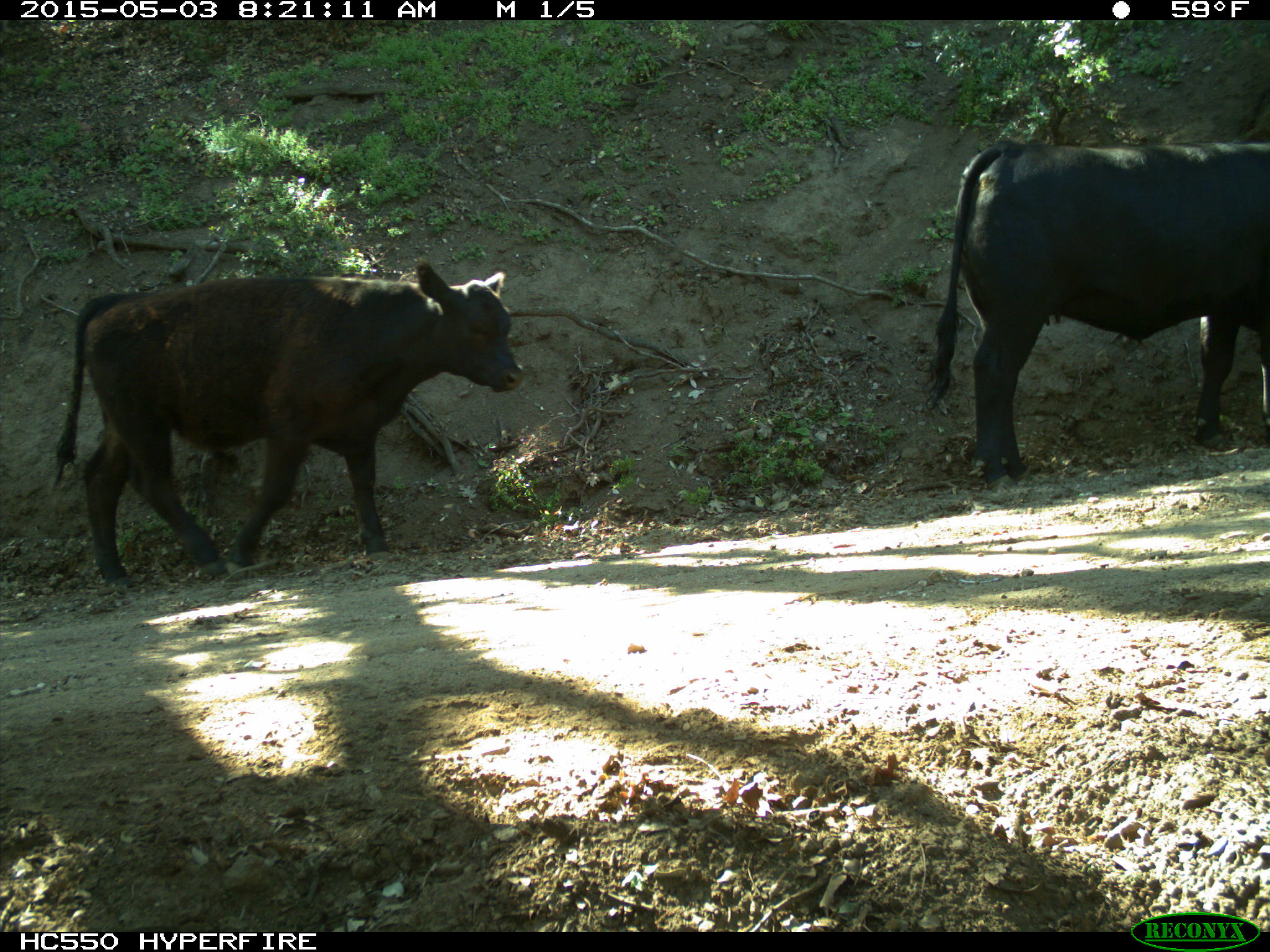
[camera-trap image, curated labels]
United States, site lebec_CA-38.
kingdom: Animalia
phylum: Chordata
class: Mammalia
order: Artiodactyla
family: Bovidae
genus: Bos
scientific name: Bos taurus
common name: domestic cow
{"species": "Bos taurus (domestic cow)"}